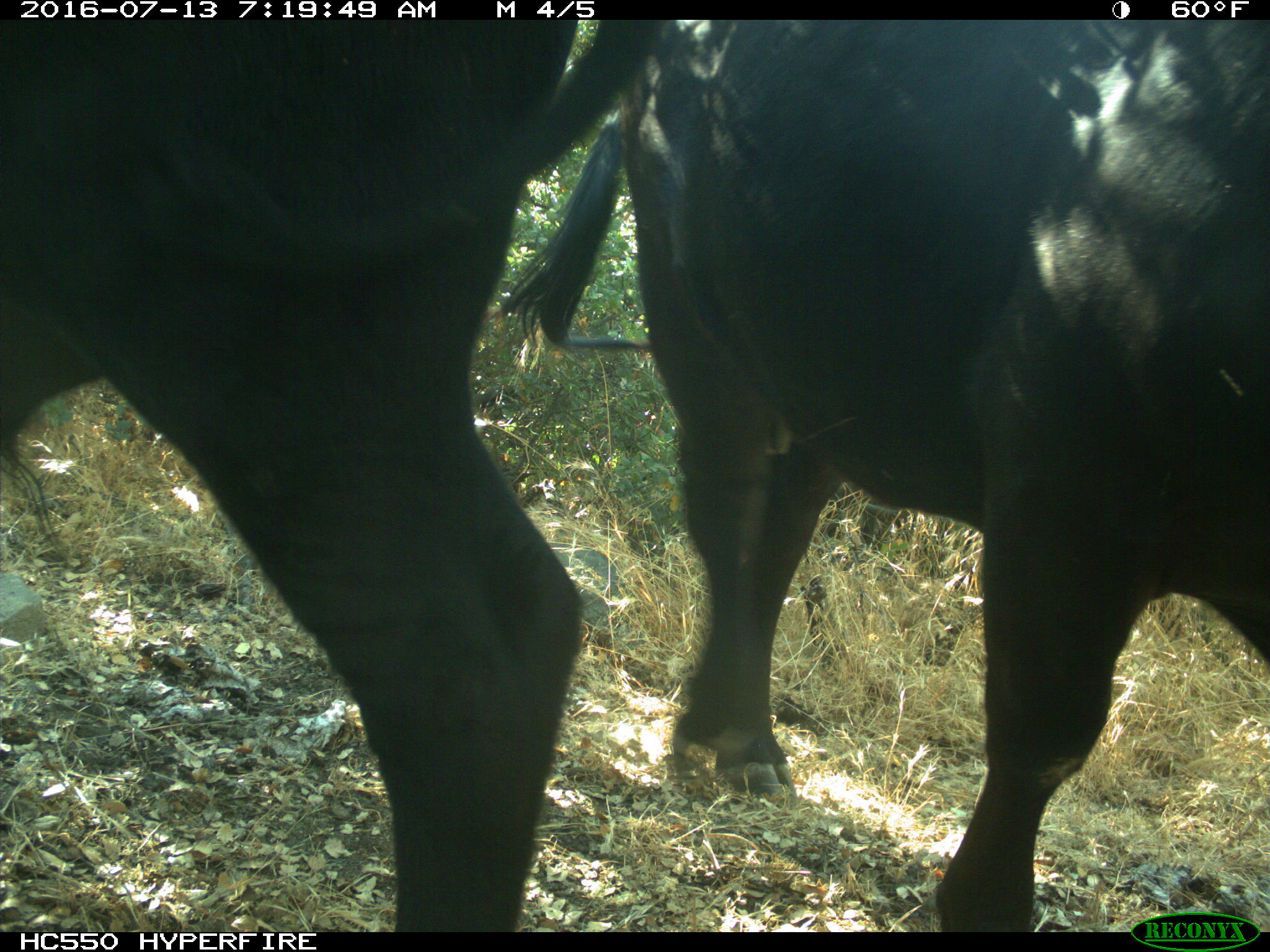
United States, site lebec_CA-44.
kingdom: Animalia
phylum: Chordata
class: Mammalia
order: Artiodactyla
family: Bovidae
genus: Bos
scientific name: Bos taurus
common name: domestic cow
Bos taurus (domestic cow).